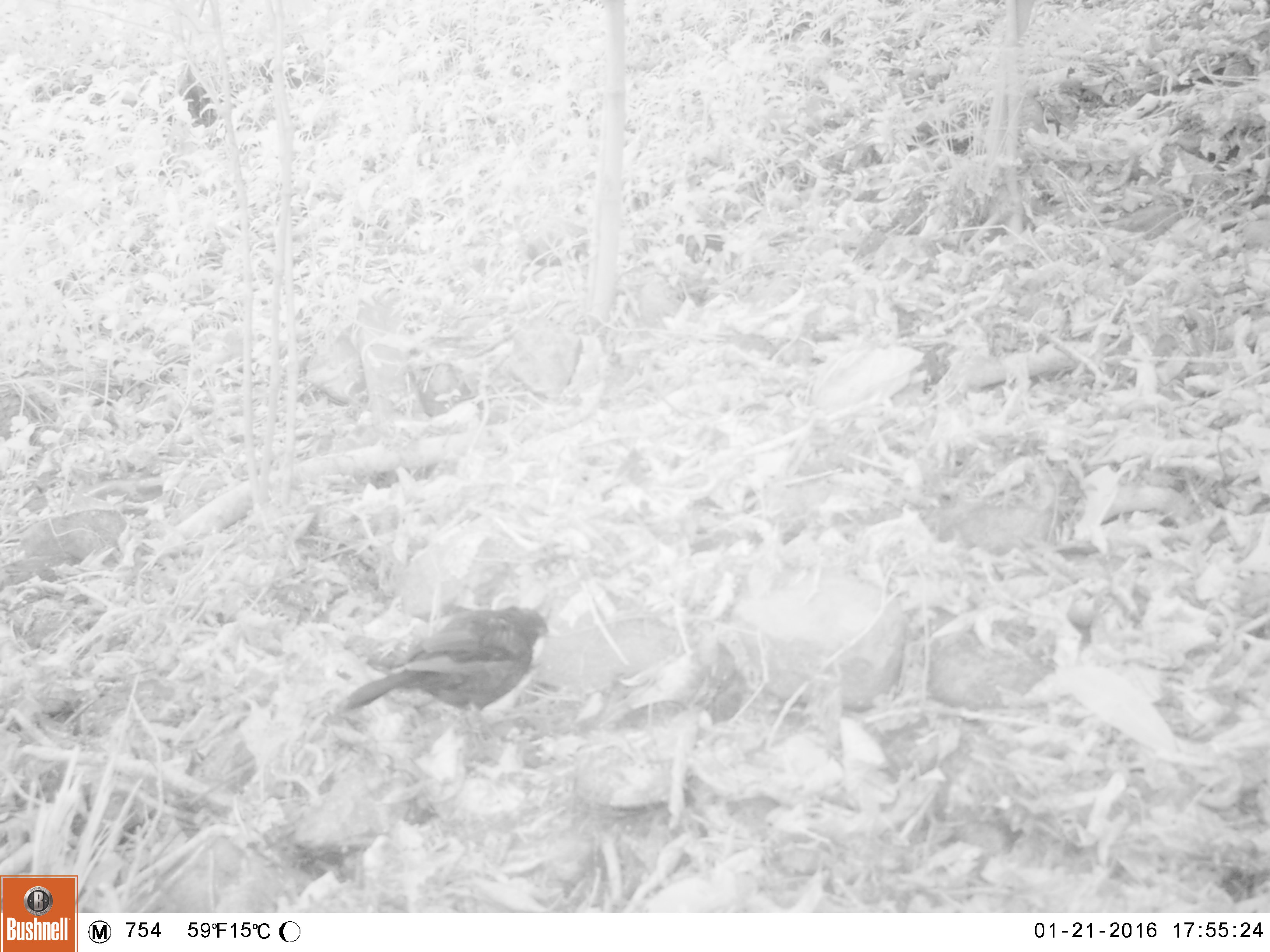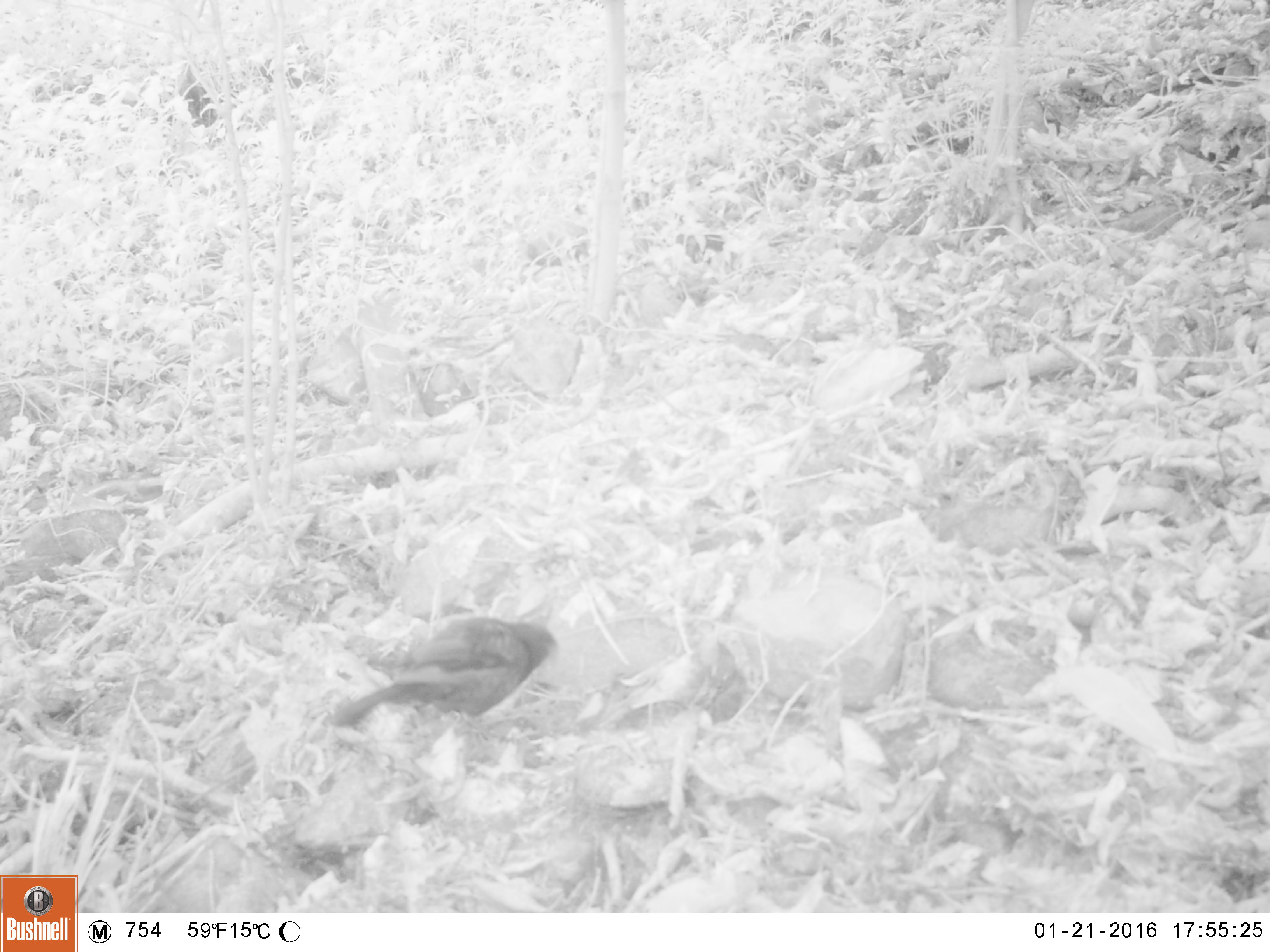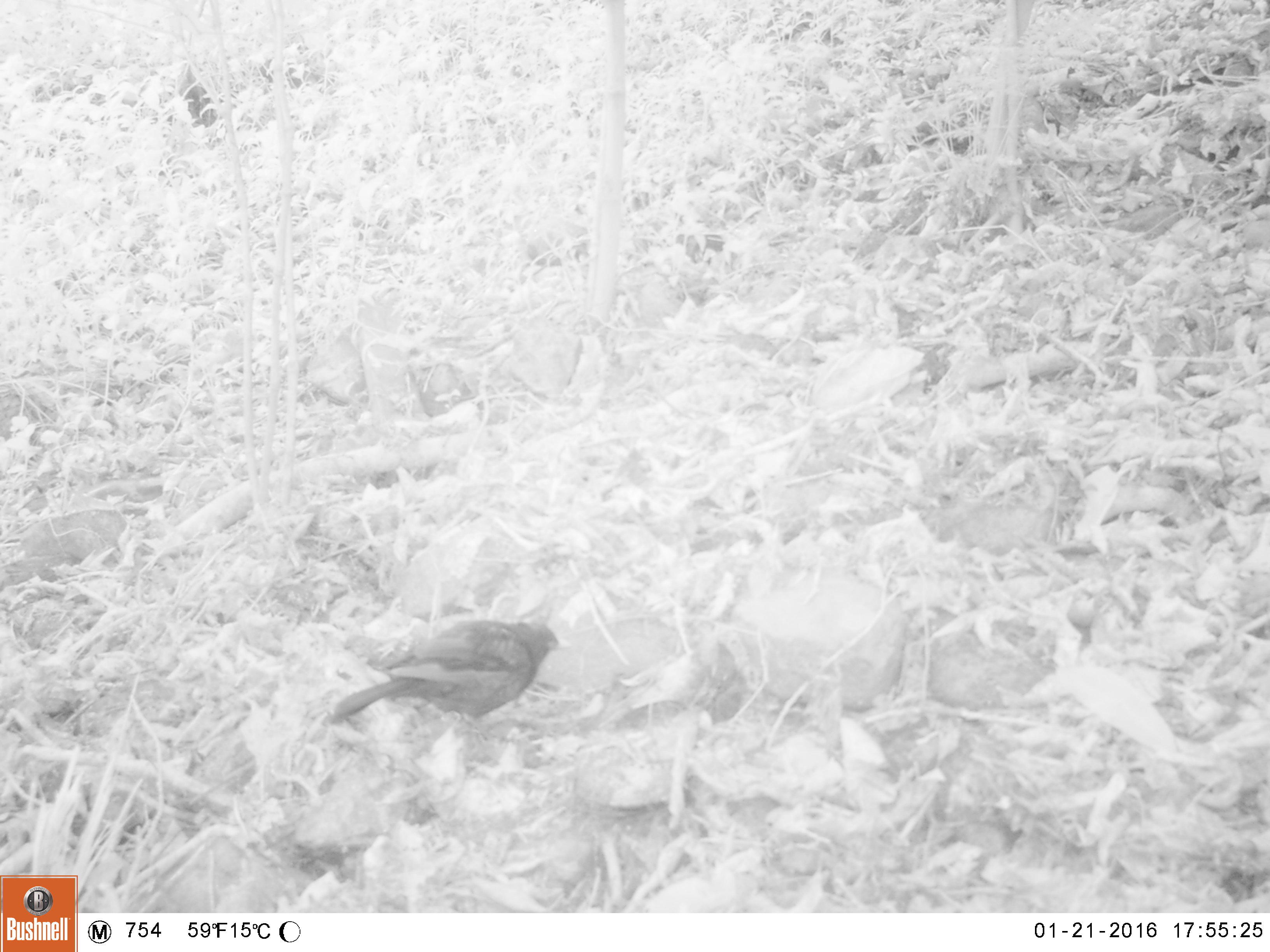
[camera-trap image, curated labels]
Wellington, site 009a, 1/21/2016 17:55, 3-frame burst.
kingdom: Animalia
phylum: Chordata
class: Aves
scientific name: Aves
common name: bird